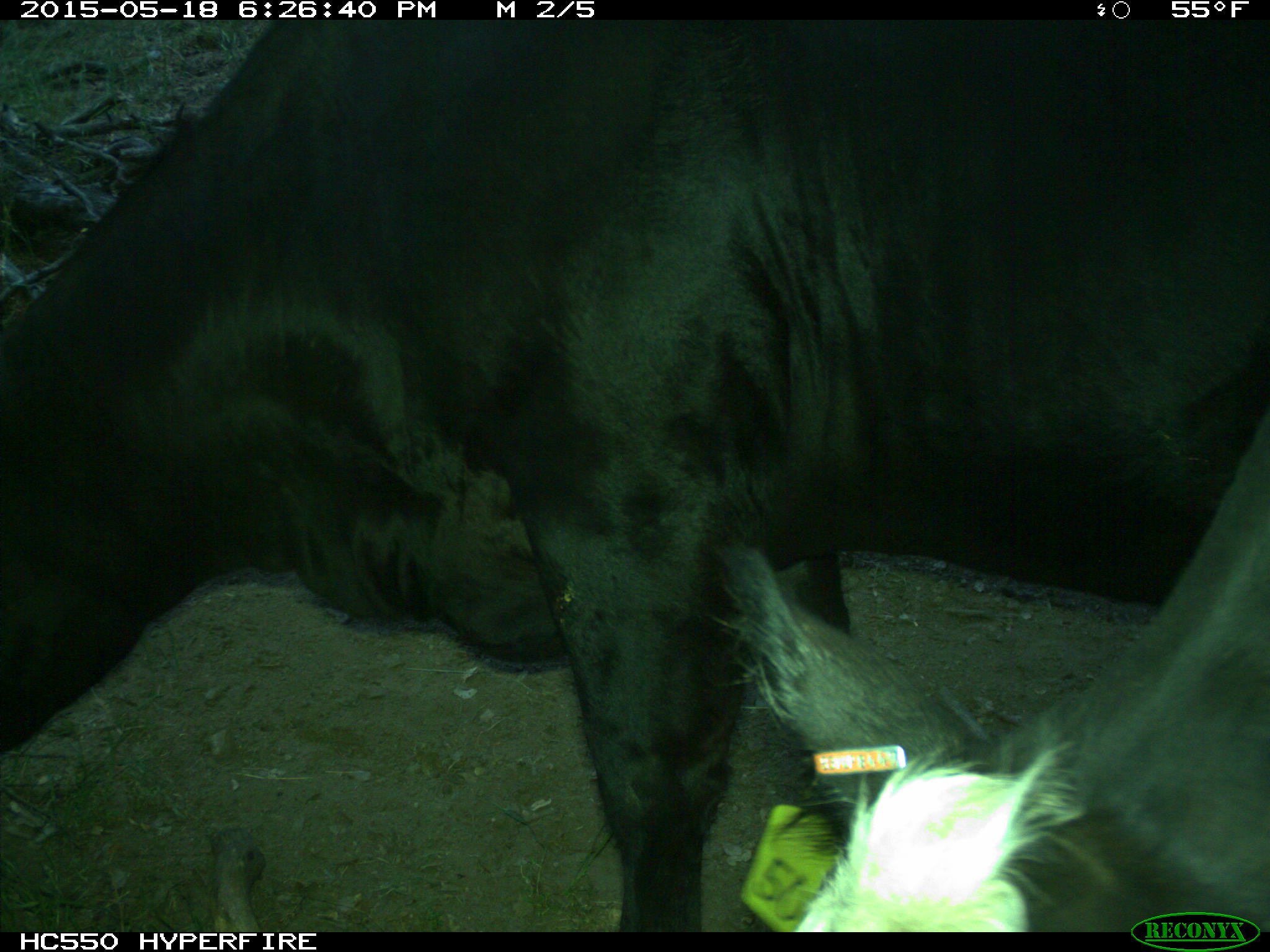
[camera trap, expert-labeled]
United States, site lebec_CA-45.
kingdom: Animalia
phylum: Chordata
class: Mammalia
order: Artiodactyla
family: Bovidae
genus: Bos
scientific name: Bos taurus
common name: domestic cow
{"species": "Bos taurus (domestic cow)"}